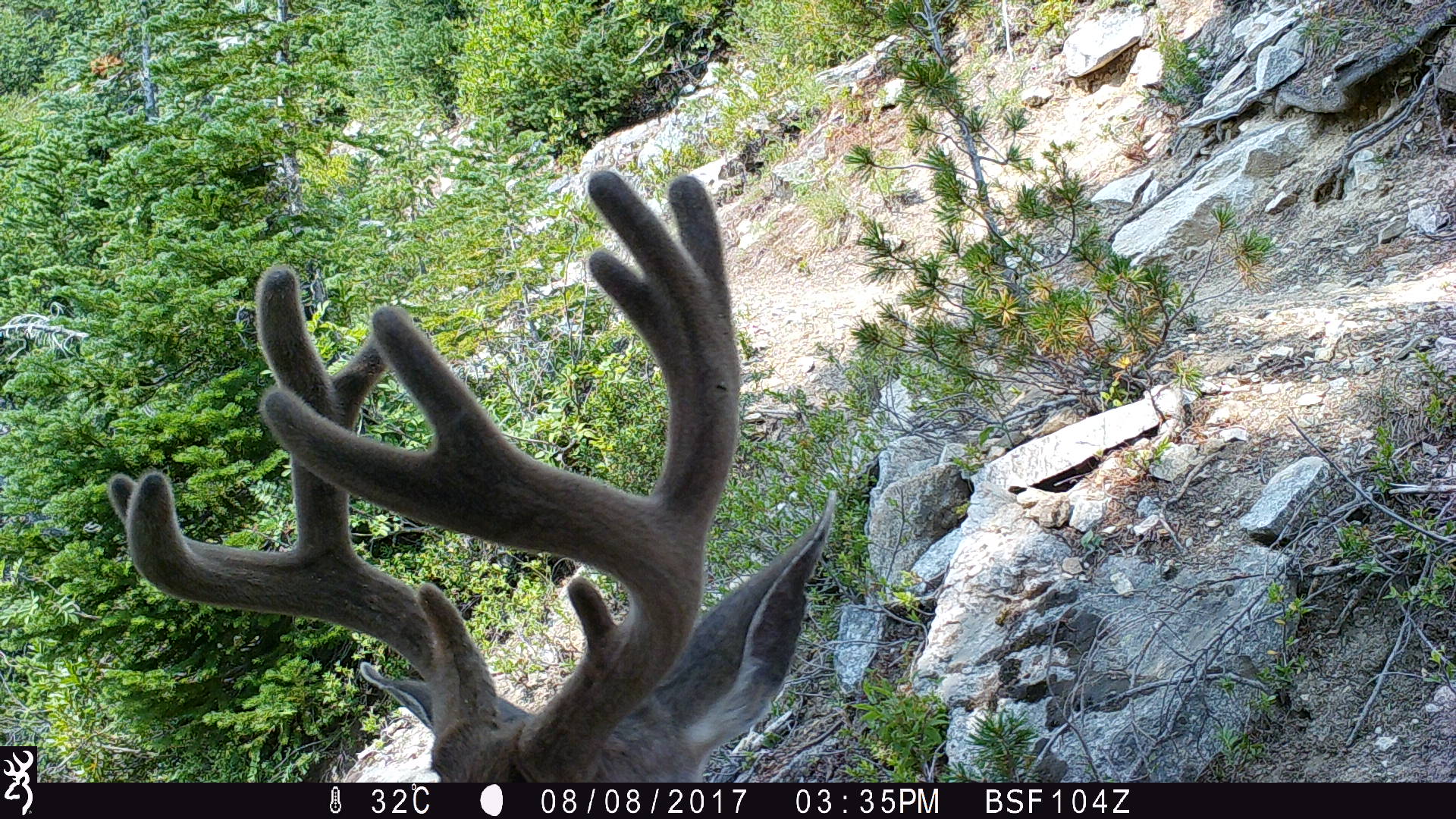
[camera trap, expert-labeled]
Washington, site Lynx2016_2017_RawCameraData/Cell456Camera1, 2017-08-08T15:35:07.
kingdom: Animalia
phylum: Chordata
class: Mammalia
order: Artiodactyla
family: Cervidae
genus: Odocoileus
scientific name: Odocoileus hemionus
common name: mule deer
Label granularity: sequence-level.